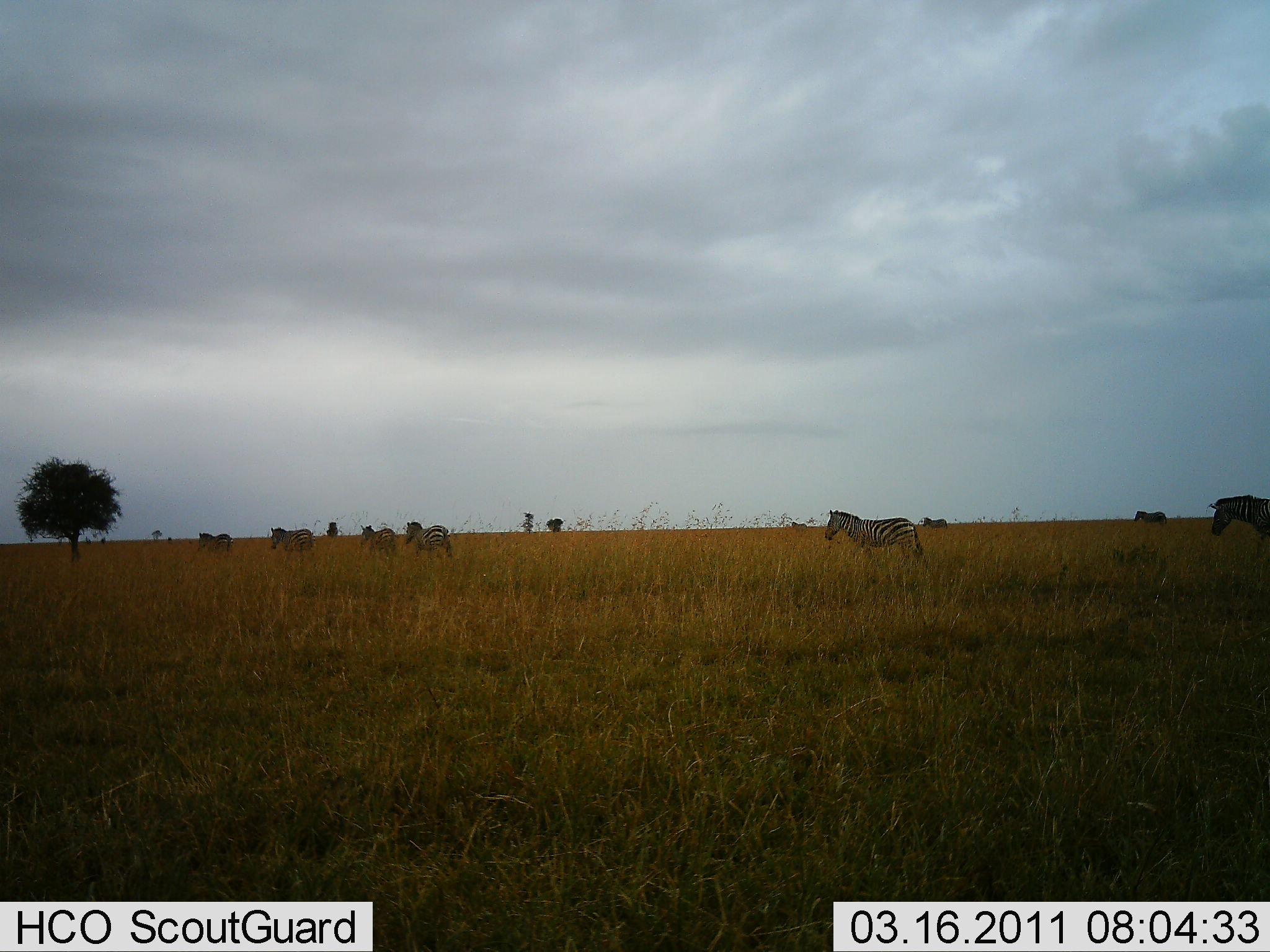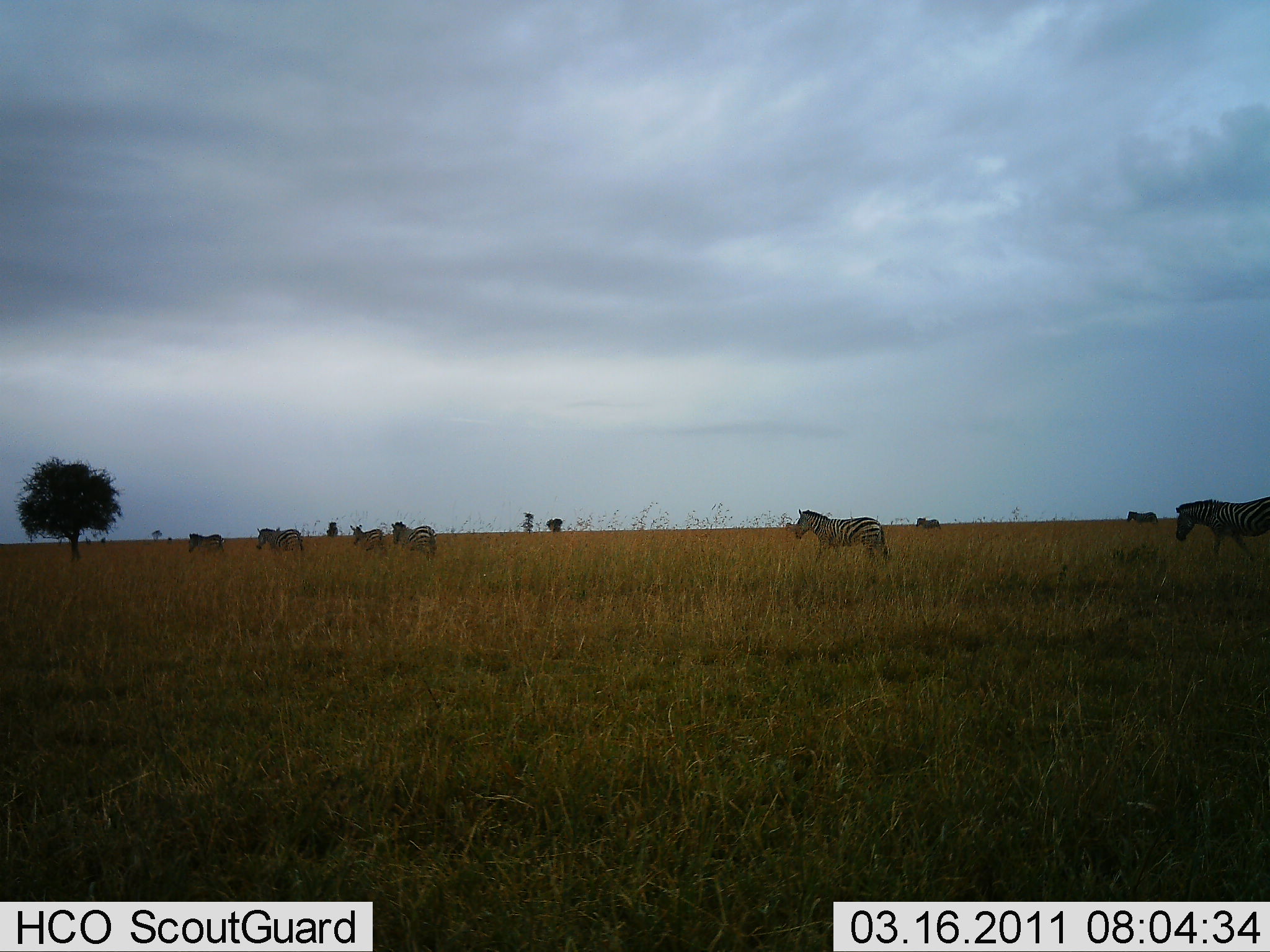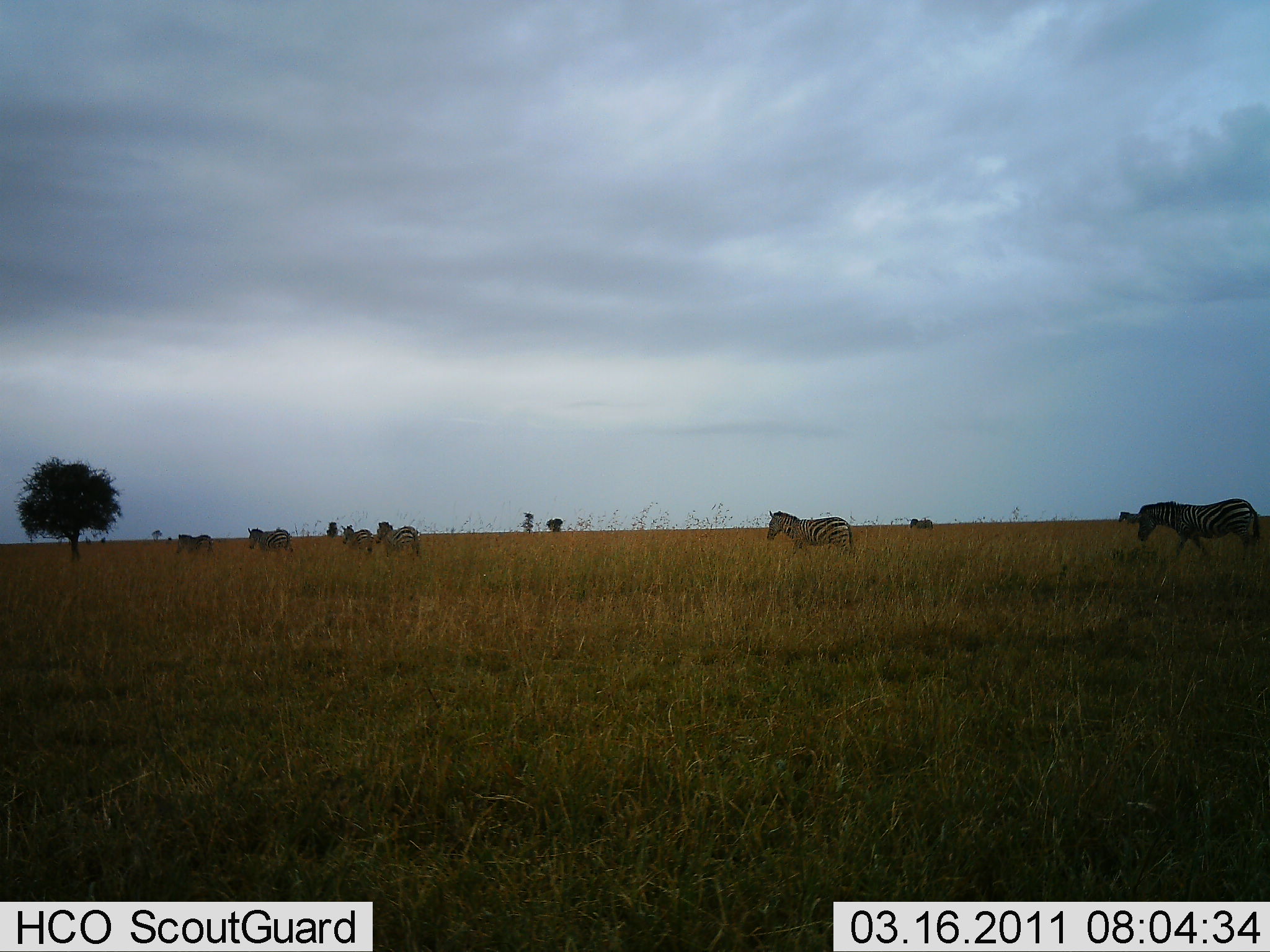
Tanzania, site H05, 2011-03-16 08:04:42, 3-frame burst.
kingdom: Animalia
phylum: Chordata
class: Mammalia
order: Perissodactyla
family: Equidae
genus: Equus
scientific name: Equus quagga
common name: plains zebra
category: zebra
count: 8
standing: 10%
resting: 0%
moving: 90%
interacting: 0%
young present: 10%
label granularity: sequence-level